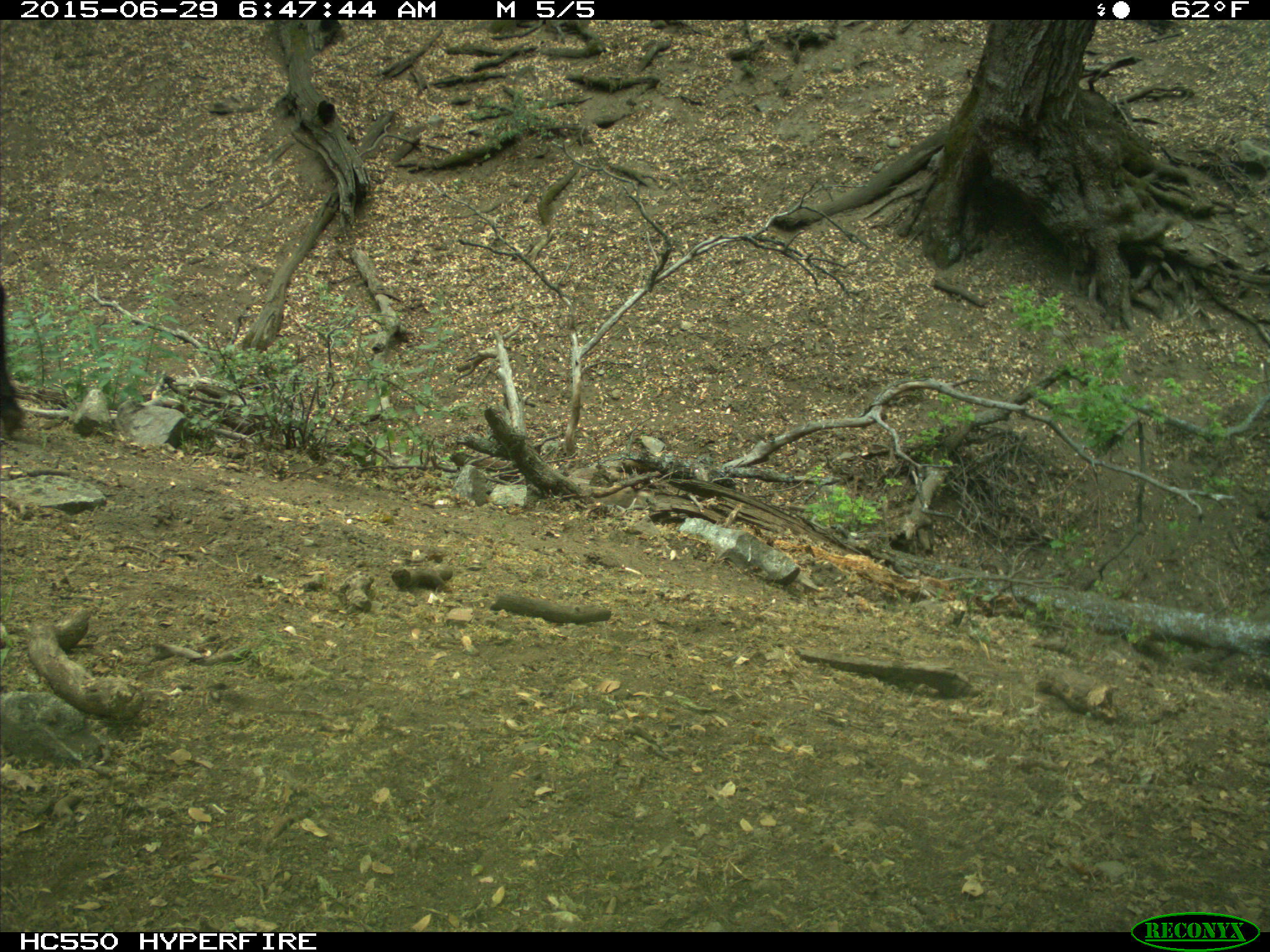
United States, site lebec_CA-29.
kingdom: Animalia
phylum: Chordata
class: Mammalia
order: Artiodactyla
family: Bovidae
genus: Bos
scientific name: Bos taurus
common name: domestic cow